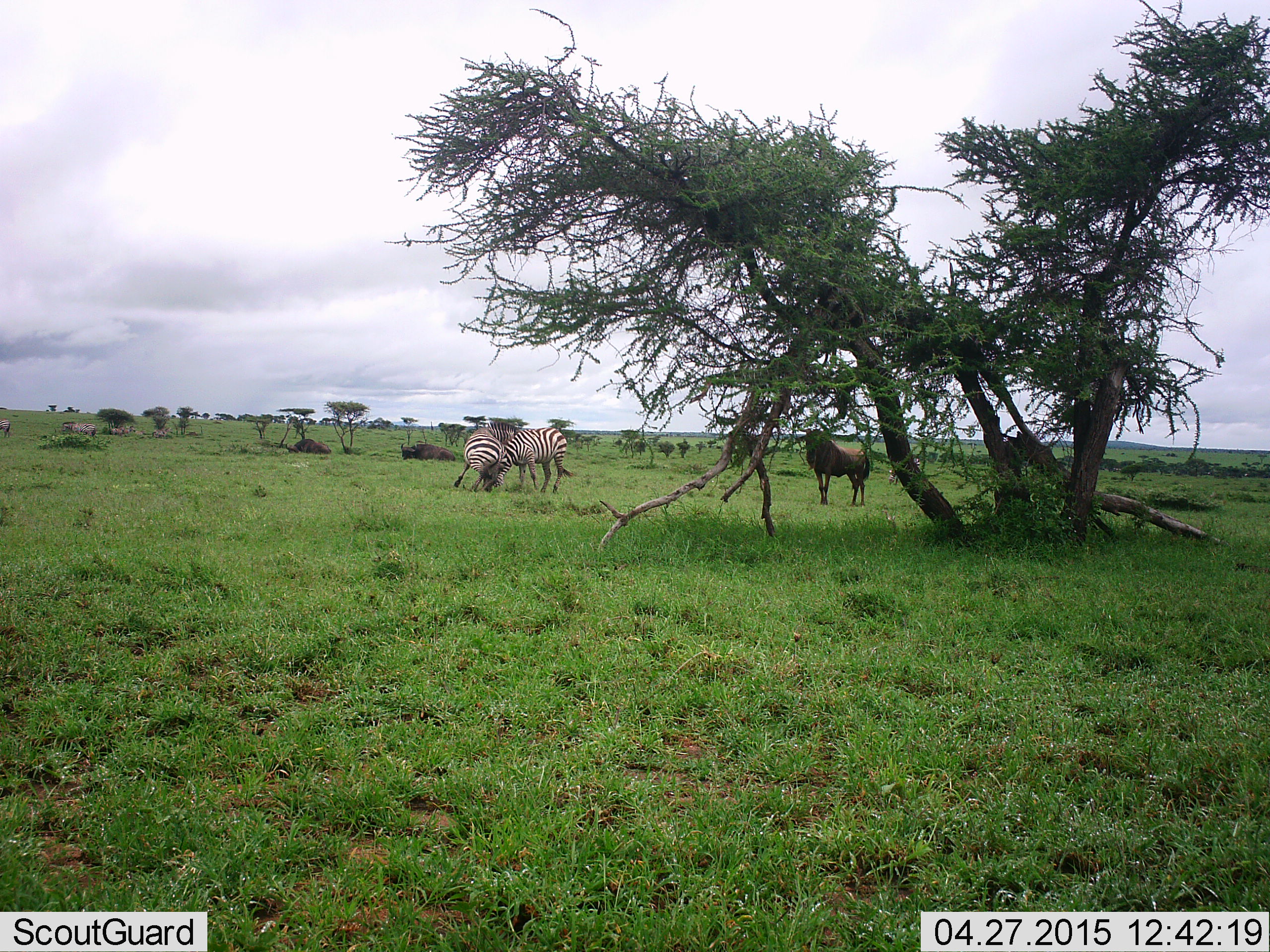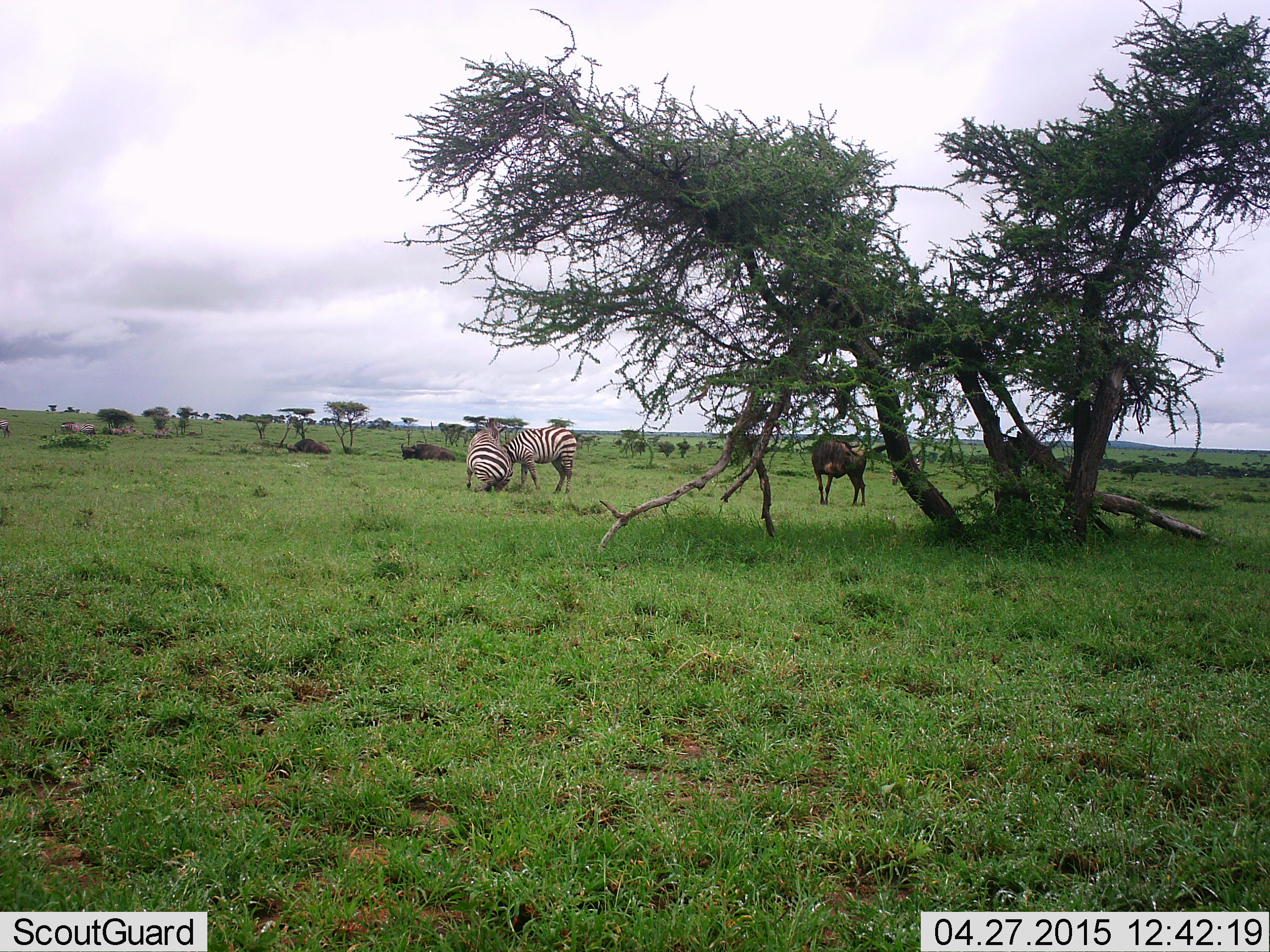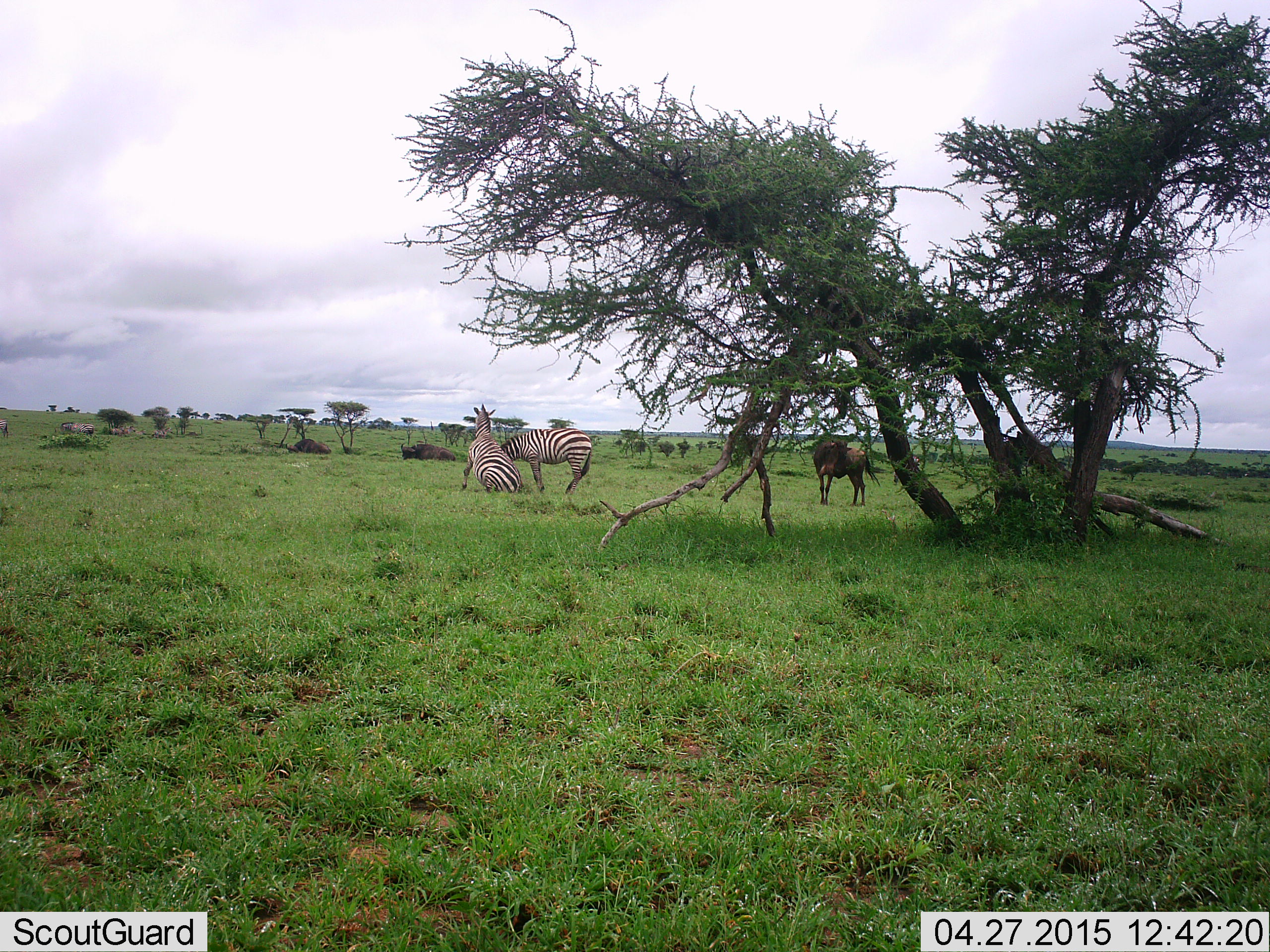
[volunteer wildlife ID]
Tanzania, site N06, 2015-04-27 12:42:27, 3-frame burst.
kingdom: Animalia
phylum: Chordata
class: Mammalia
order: Artiodactyla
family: Bovidae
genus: Connochaetes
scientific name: Connochaetes taurinus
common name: blue wildebeest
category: wildebeest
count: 1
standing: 100%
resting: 20%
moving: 0%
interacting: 0%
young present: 0%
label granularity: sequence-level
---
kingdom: Animalia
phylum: Chordata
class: Mammalia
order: Perissodactyla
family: Equidae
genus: Equus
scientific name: Equus quagga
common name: plains zebra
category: zebra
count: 2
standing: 30%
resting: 10%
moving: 0%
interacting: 70%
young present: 0%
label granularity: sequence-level